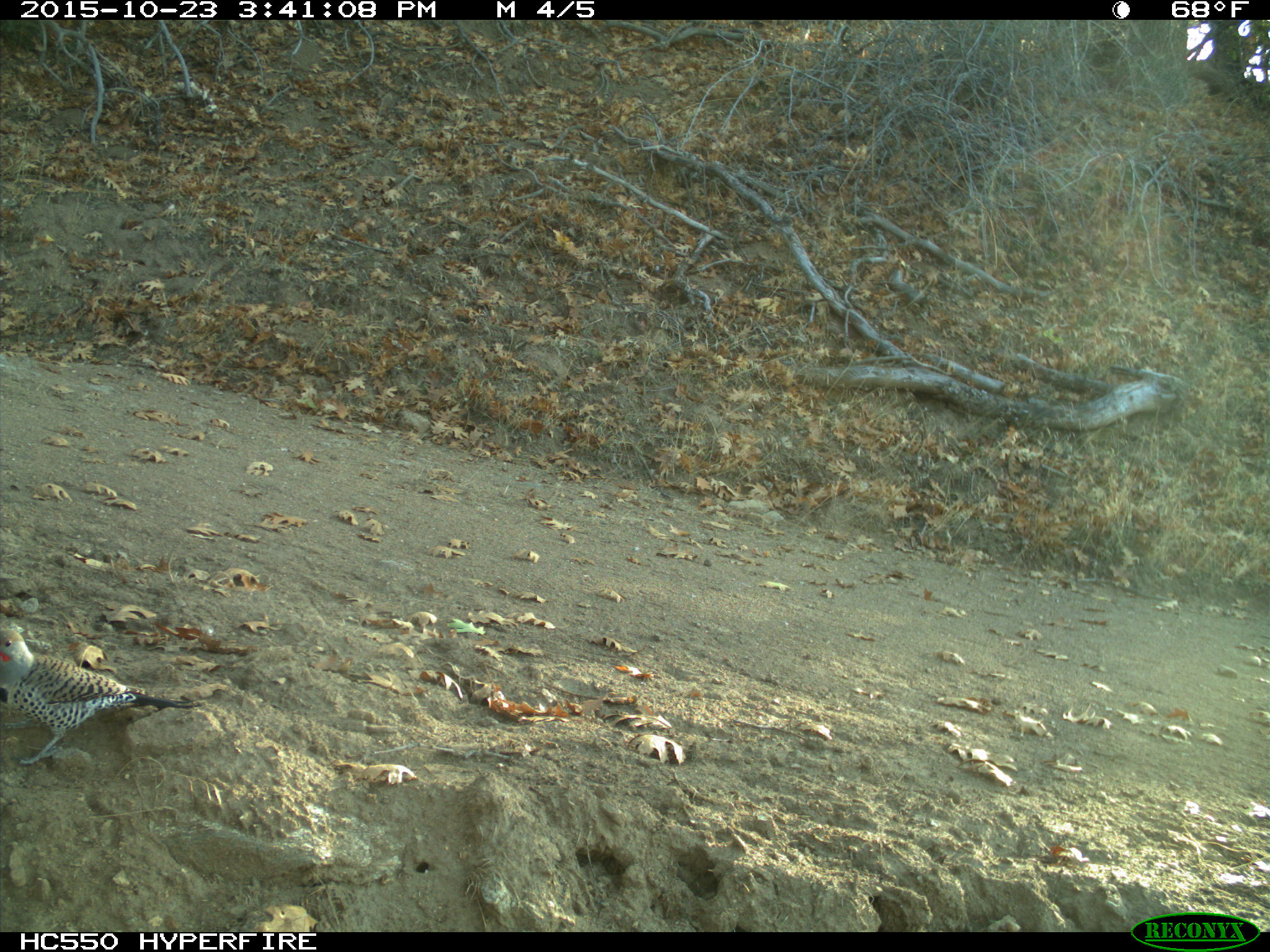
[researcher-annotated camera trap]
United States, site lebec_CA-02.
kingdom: Animalia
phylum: Chordata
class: Aves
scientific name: Aves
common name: birds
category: unidentified bird